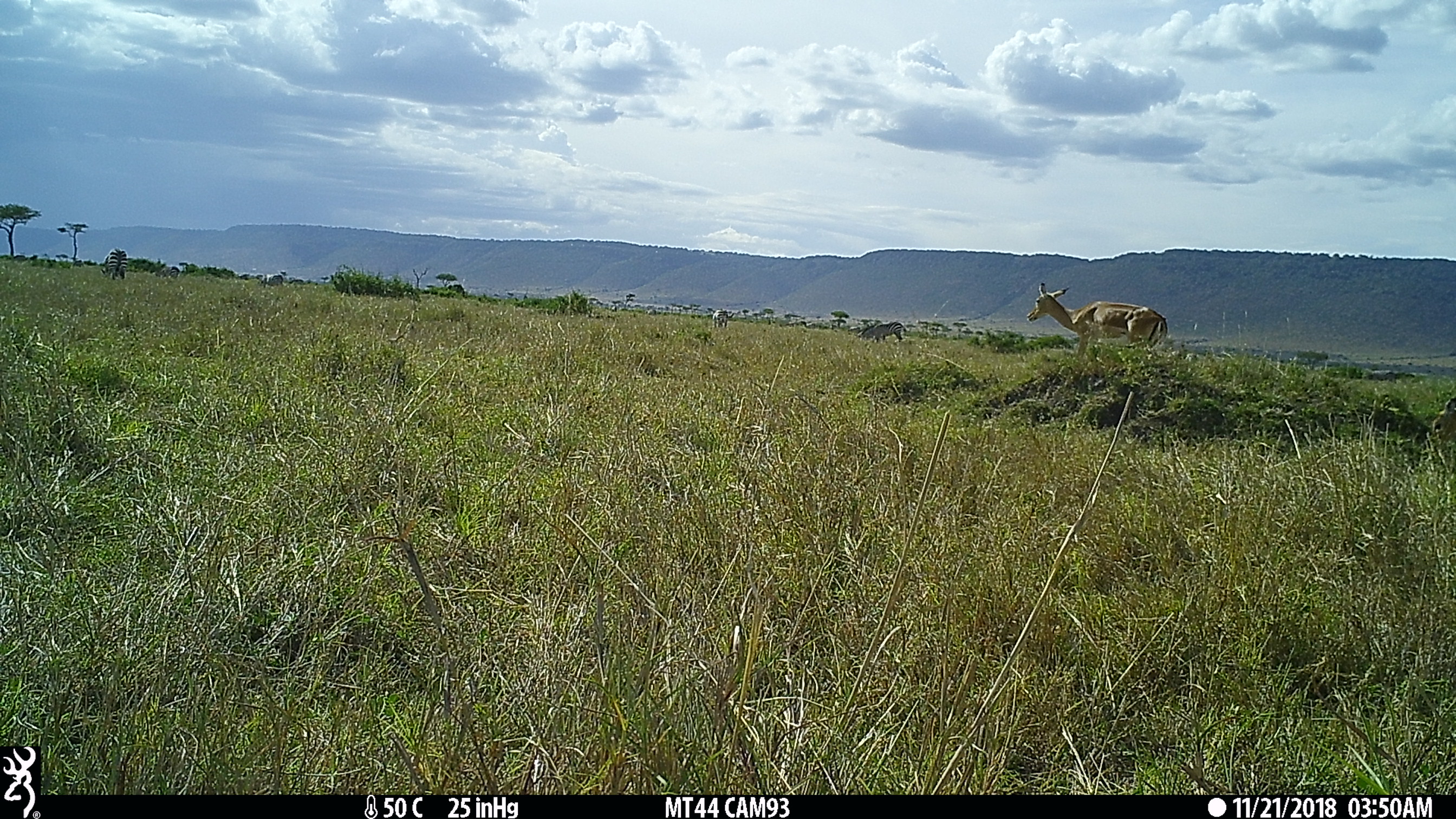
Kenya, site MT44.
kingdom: Animalia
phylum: Chordata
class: Mammalia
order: Artiodactyla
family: Bovidae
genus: Aepyceros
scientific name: Aepyceros melampus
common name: impala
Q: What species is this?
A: Impala (Aepyceros melampus).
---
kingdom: Animalia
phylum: Chordata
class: Mammalia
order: Perissodactyla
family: Equidae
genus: Equus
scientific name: Equus quagga burchellii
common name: burchell's zebra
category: zebra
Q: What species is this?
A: Zebra (burchell's zebra) (Equus quagga burchellii).